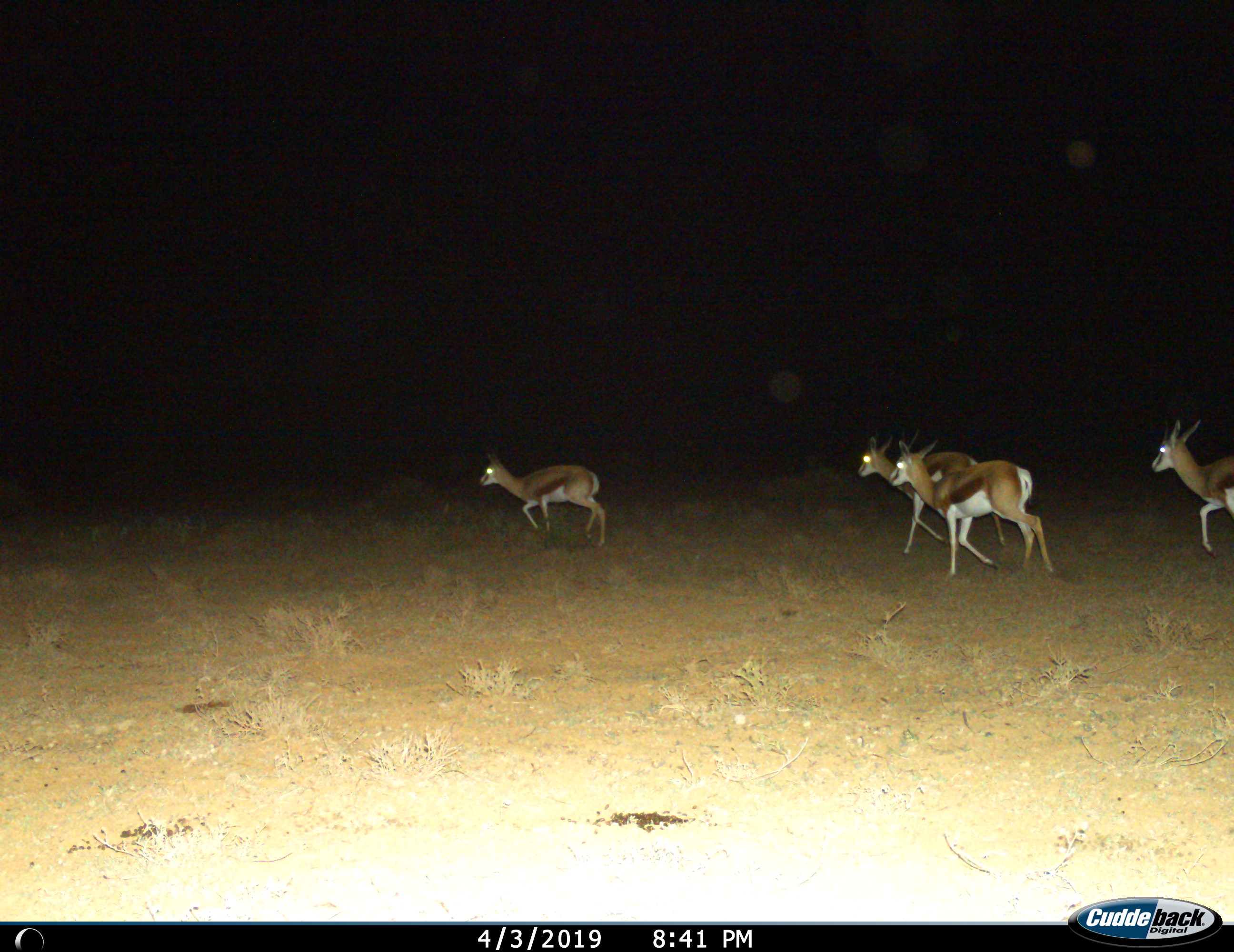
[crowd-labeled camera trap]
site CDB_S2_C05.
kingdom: Animalia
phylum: Chordata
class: Mammalia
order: Artiodactyla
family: Bovidae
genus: Antidorcas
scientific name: Antidorcas marsupialis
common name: springbok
Springbok (Antidorcas marsupialis), count 4. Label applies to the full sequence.